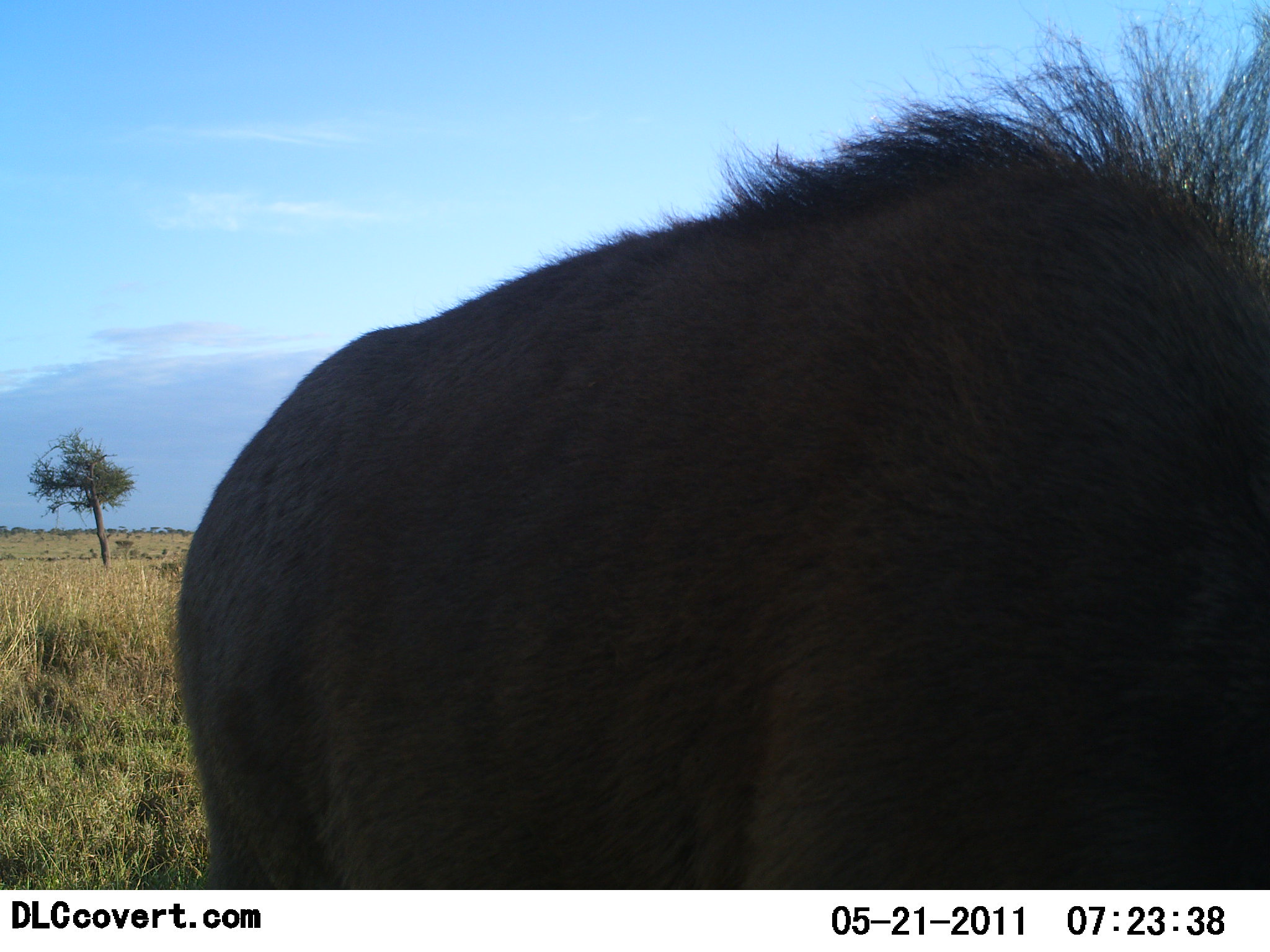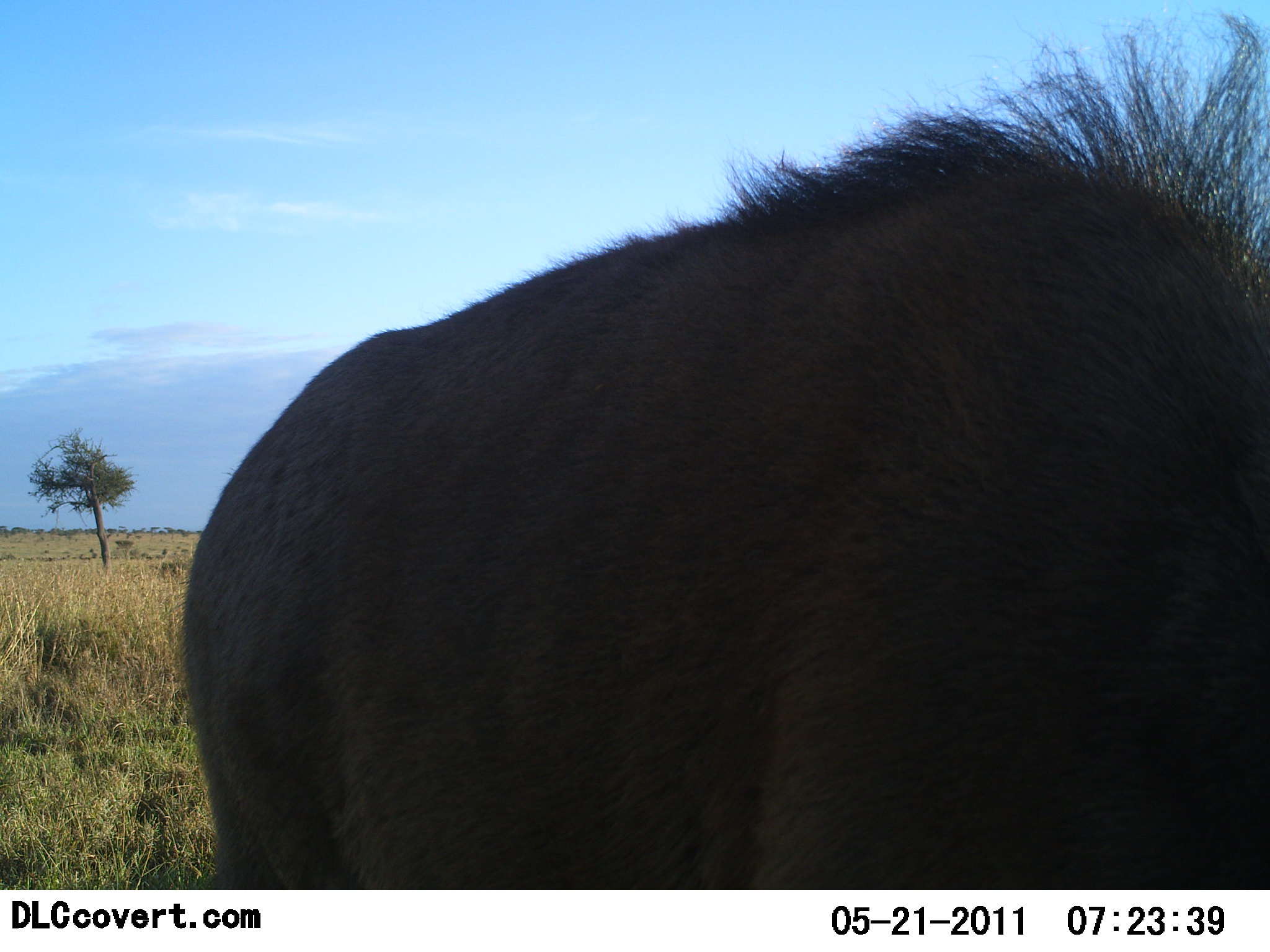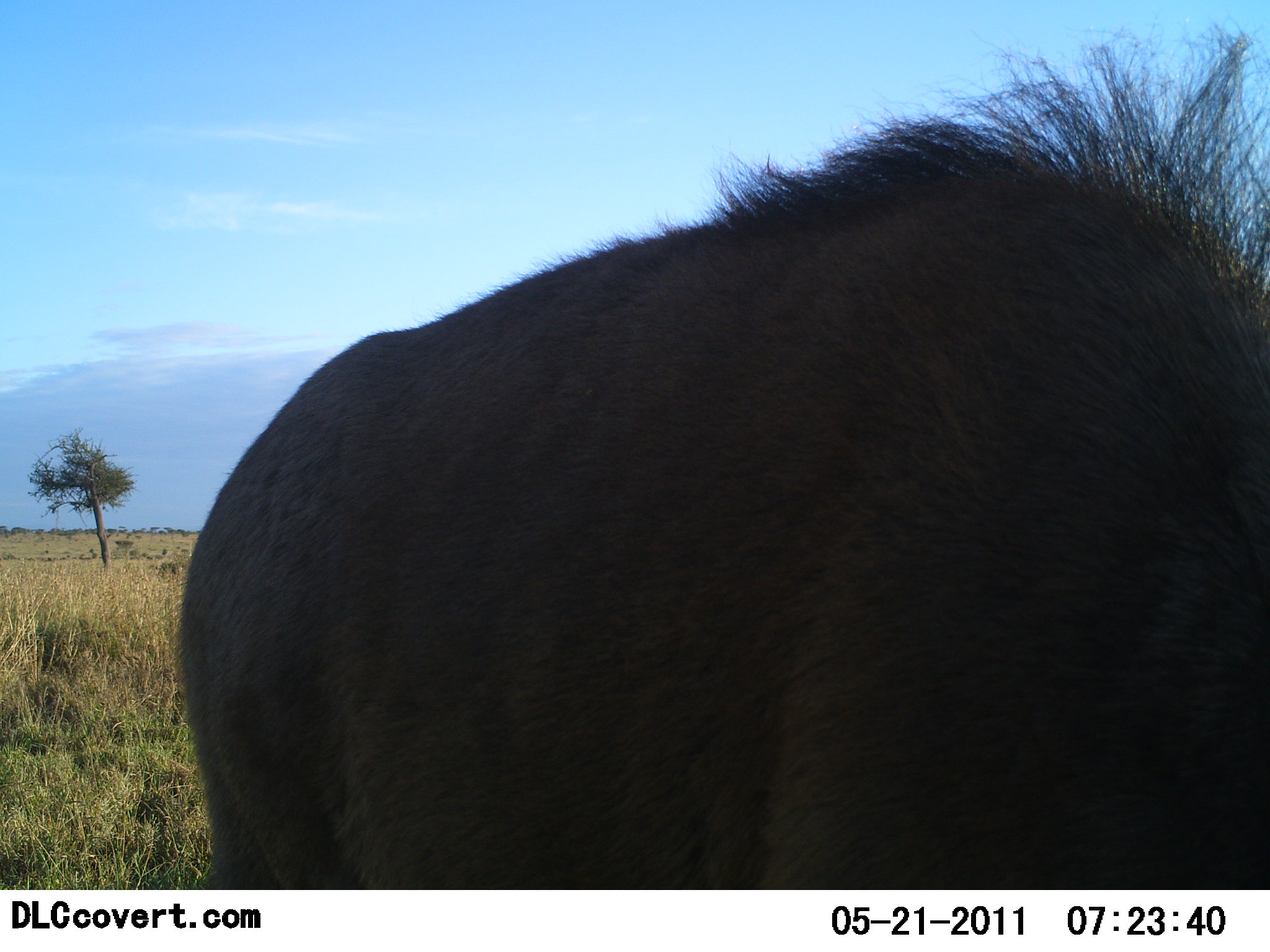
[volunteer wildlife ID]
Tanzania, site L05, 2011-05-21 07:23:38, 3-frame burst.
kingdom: Animalia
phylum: Chordata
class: Mammalia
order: Artiodactyla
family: Bovidae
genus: Connochaetes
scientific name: Connochaetes taurinus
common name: blue wildebeest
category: wildebeest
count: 1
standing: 83%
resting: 0%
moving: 0%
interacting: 0%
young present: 17%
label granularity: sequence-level